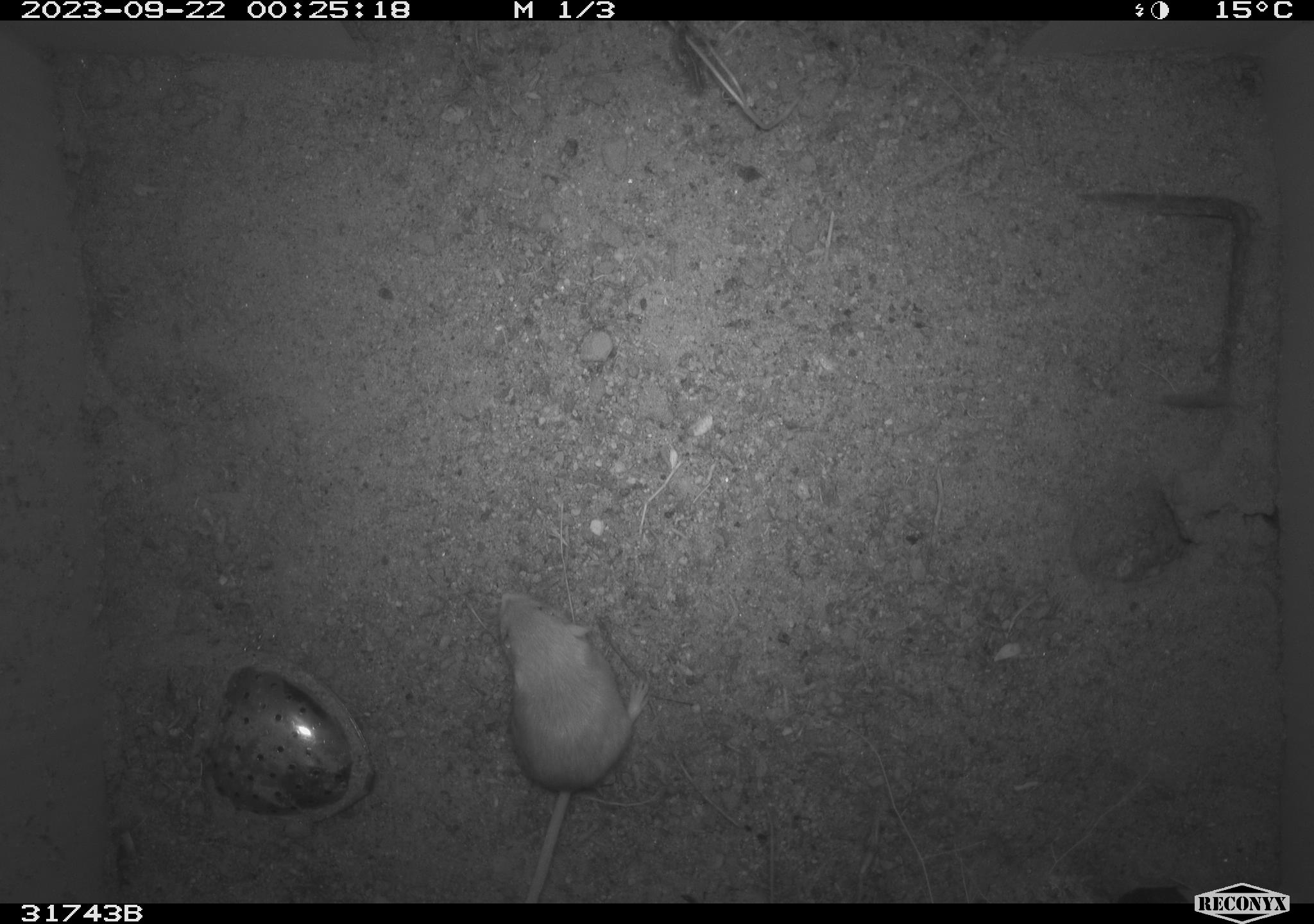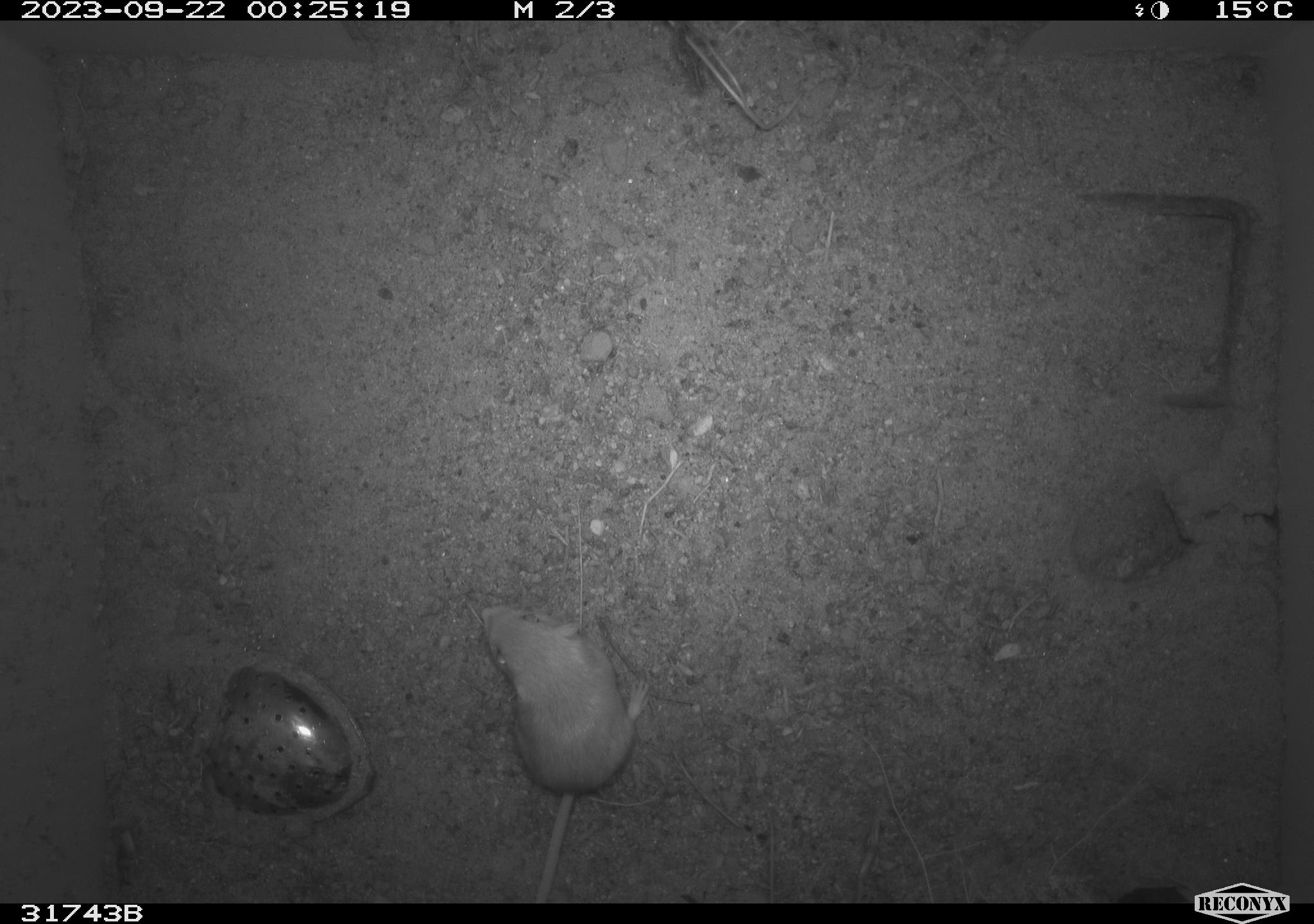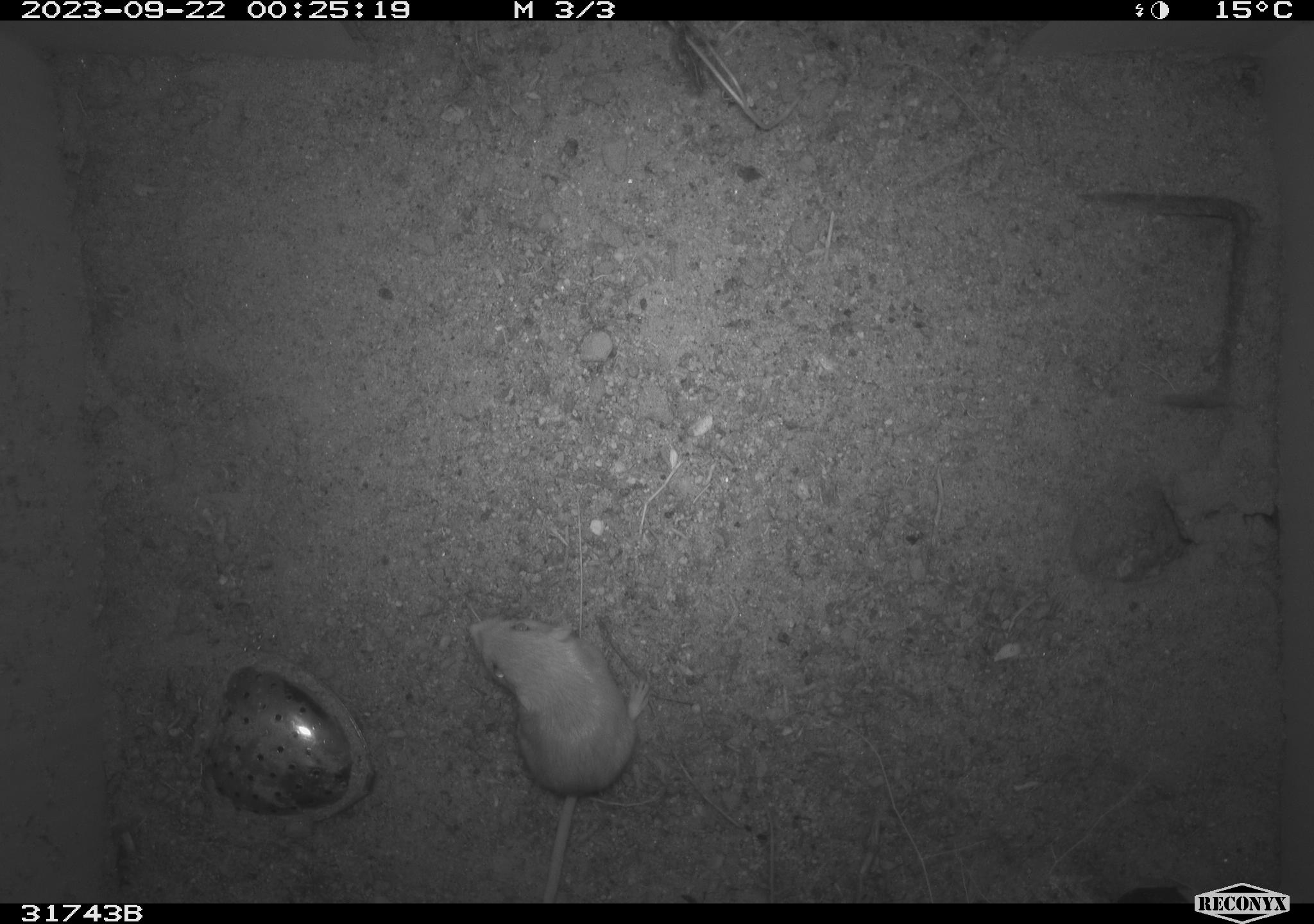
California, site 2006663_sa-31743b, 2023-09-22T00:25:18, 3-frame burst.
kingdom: Animalia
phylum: Chordata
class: Mammalia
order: Rodentia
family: Heteromyidae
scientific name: Heteromyidae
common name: kangaroo rats and pocket mice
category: heteromyidae family